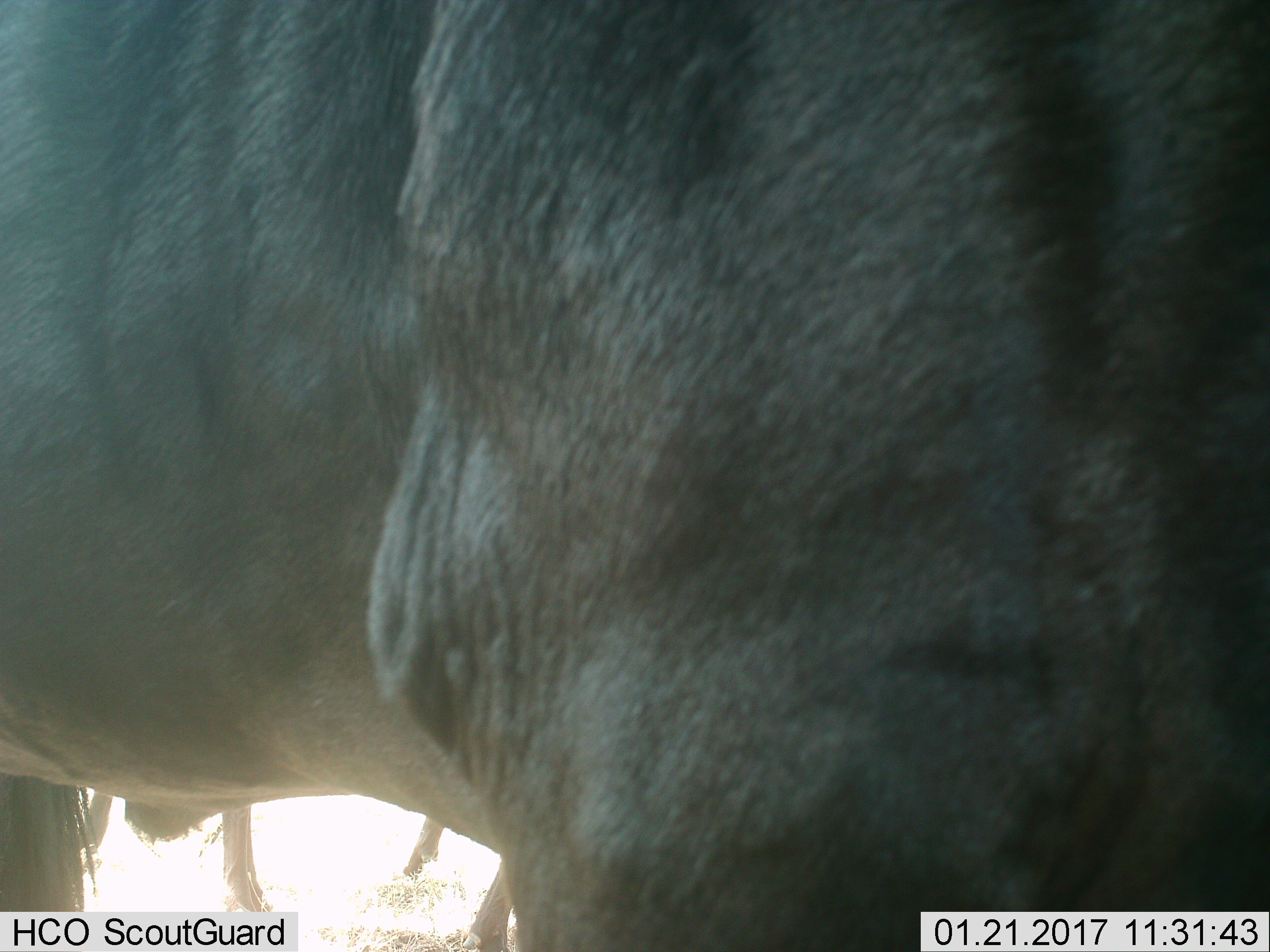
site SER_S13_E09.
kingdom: Animalia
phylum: Chordata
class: Mammalia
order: Artiodactyla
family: Bovidae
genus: Connochaetes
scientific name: Connochaetes taurinus taurinus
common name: blue wildebeest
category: wildebeestblue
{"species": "wildebeestblue (blue wildebeest) (Connochaetes taurinus taurinus)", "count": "2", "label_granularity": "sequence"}